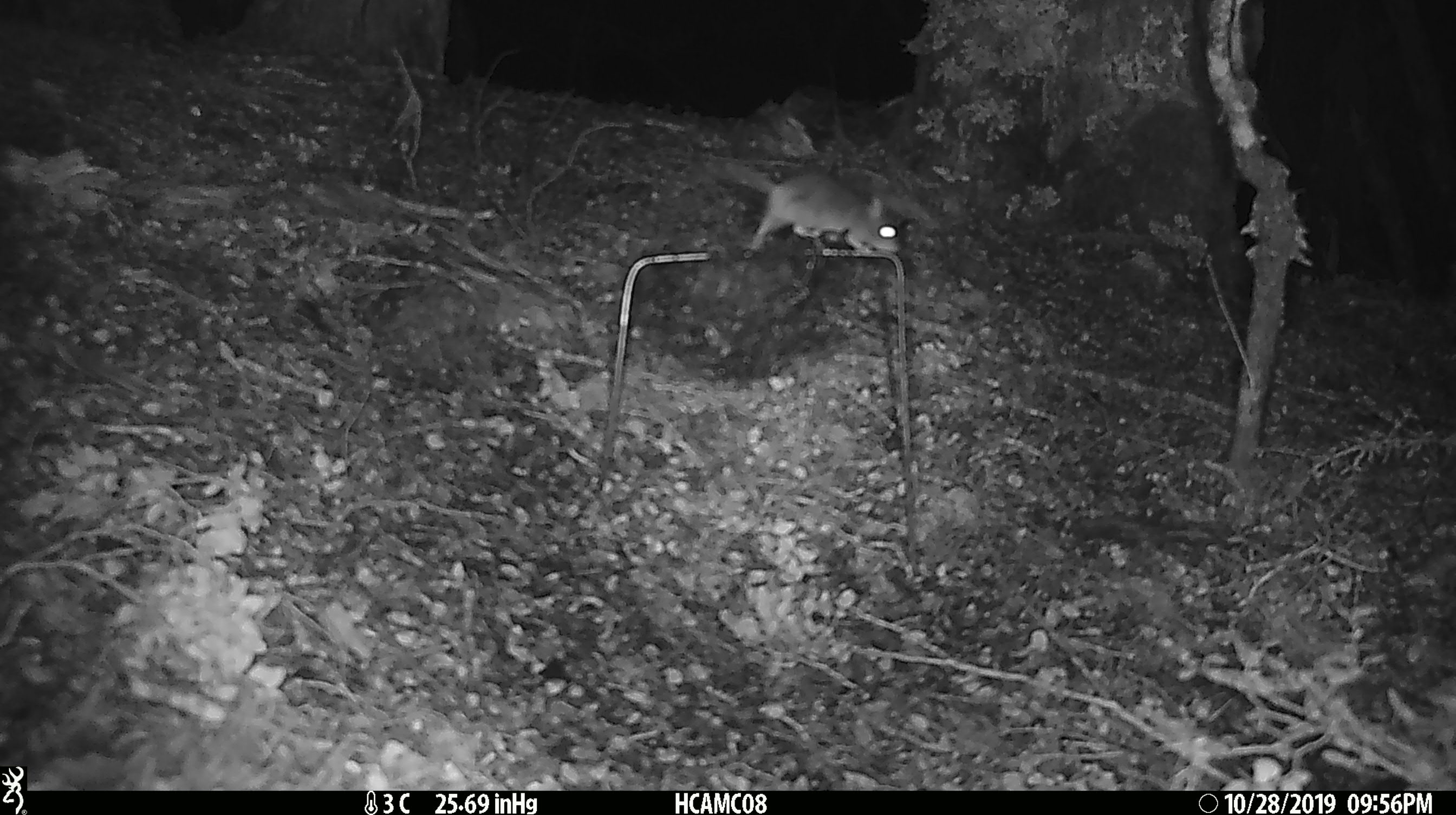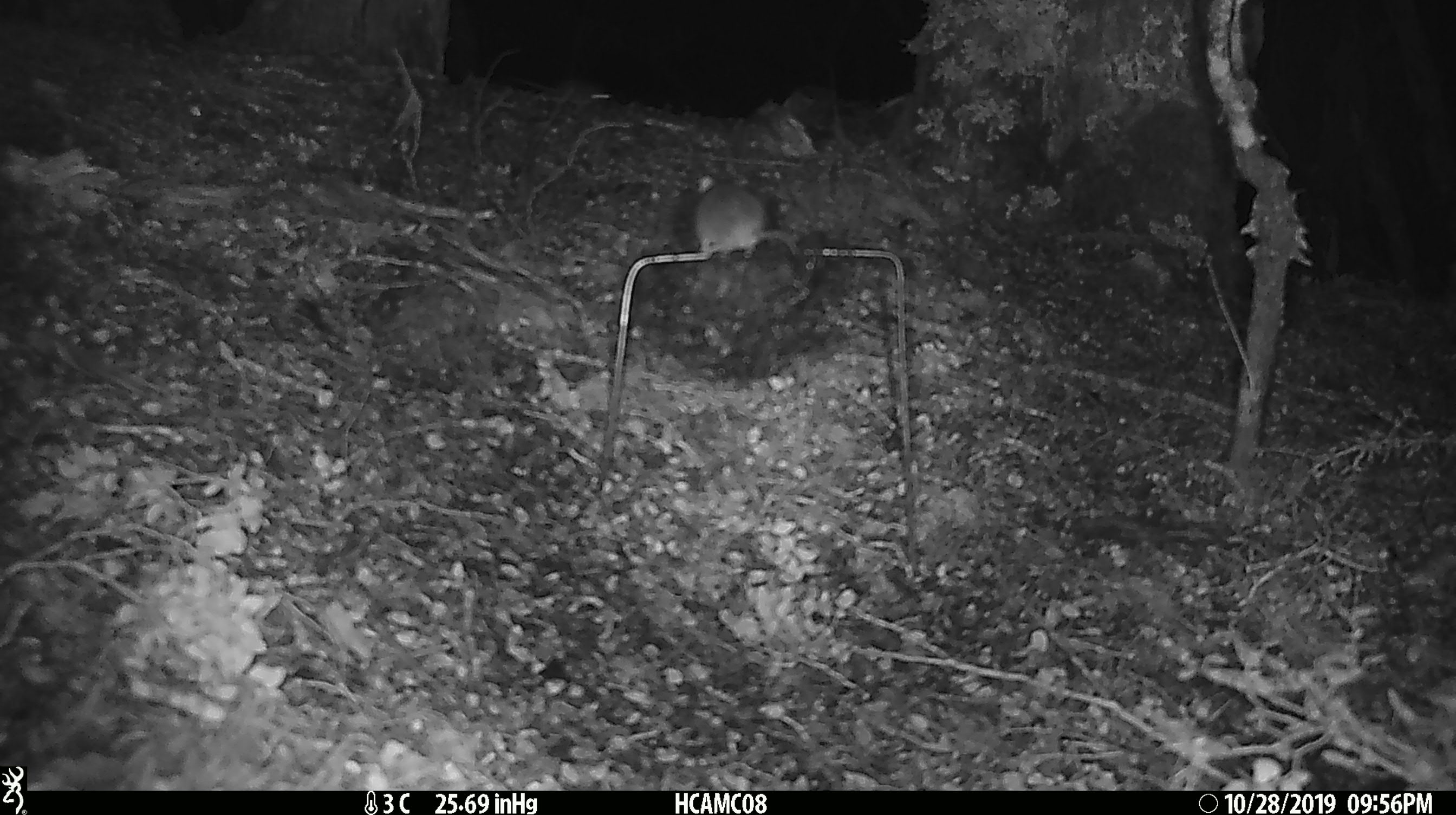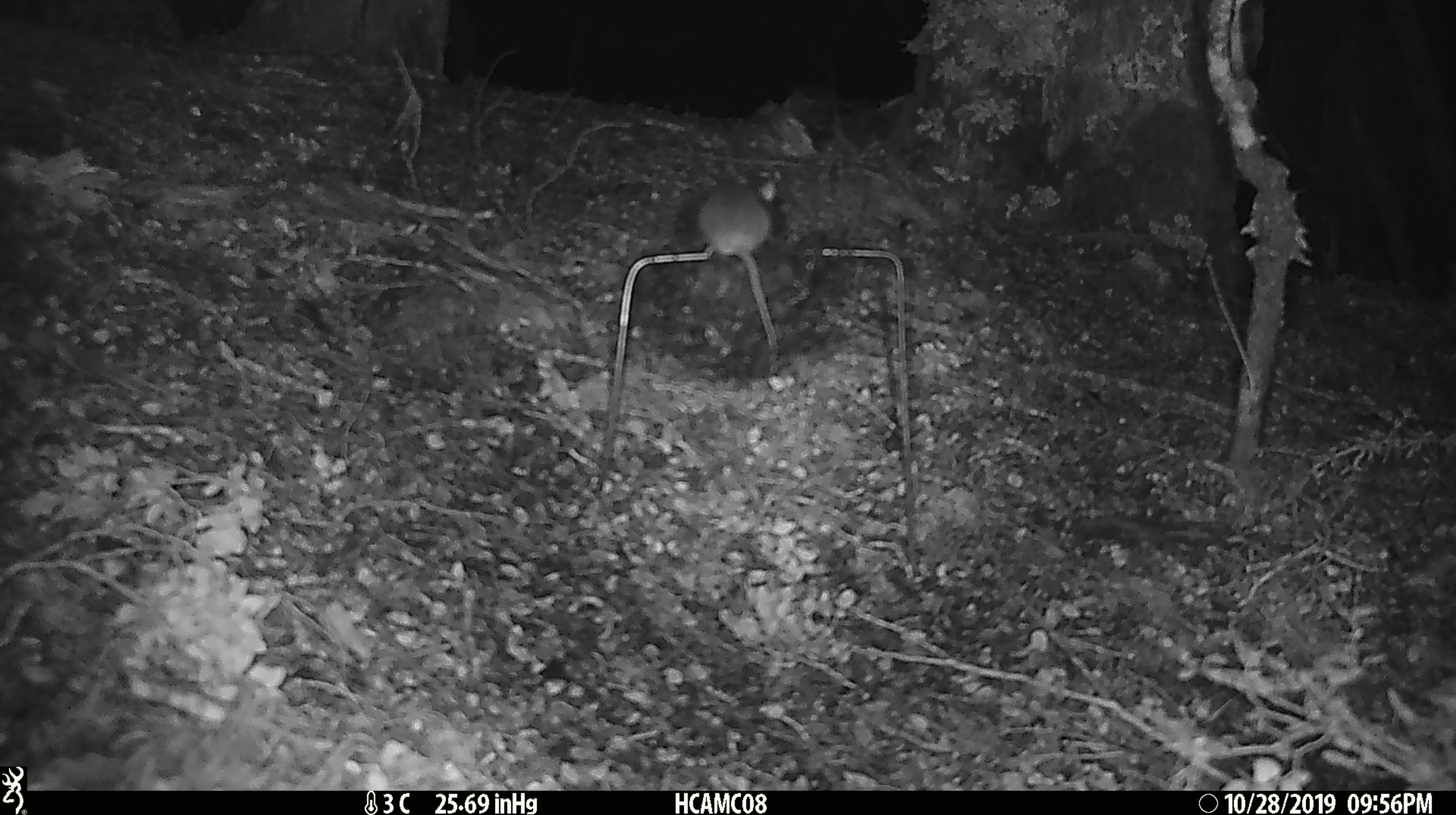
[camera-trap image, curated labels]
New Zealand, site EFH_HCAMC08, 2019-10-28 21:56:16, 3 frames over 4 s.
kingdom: Animalia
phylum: Chordata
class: Mammalia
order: Rodentia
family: Muridae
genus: Mus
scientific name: Mus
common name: mouse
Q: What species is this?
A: Mouse (Mus).